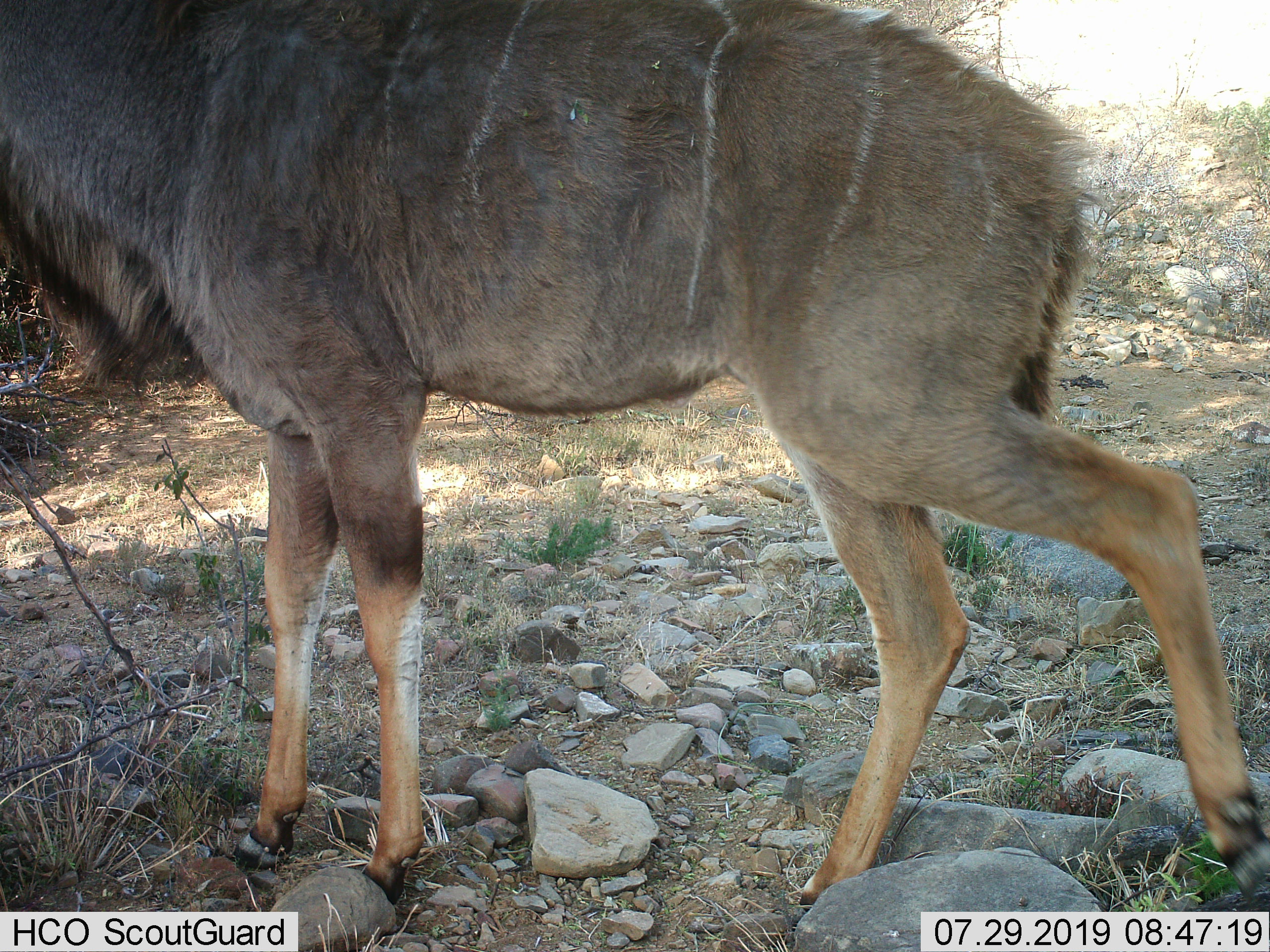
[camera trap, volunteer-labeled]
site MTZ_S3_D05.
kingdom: Animalia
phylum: Chordata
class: Mammalia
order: Artiodactyla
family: Bovidae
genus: Tragelaphus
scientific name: Tragelaphus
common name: kudu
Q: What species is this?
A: Kudu (Tragelaphus).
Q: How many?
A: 1.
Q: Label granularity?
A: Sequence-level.